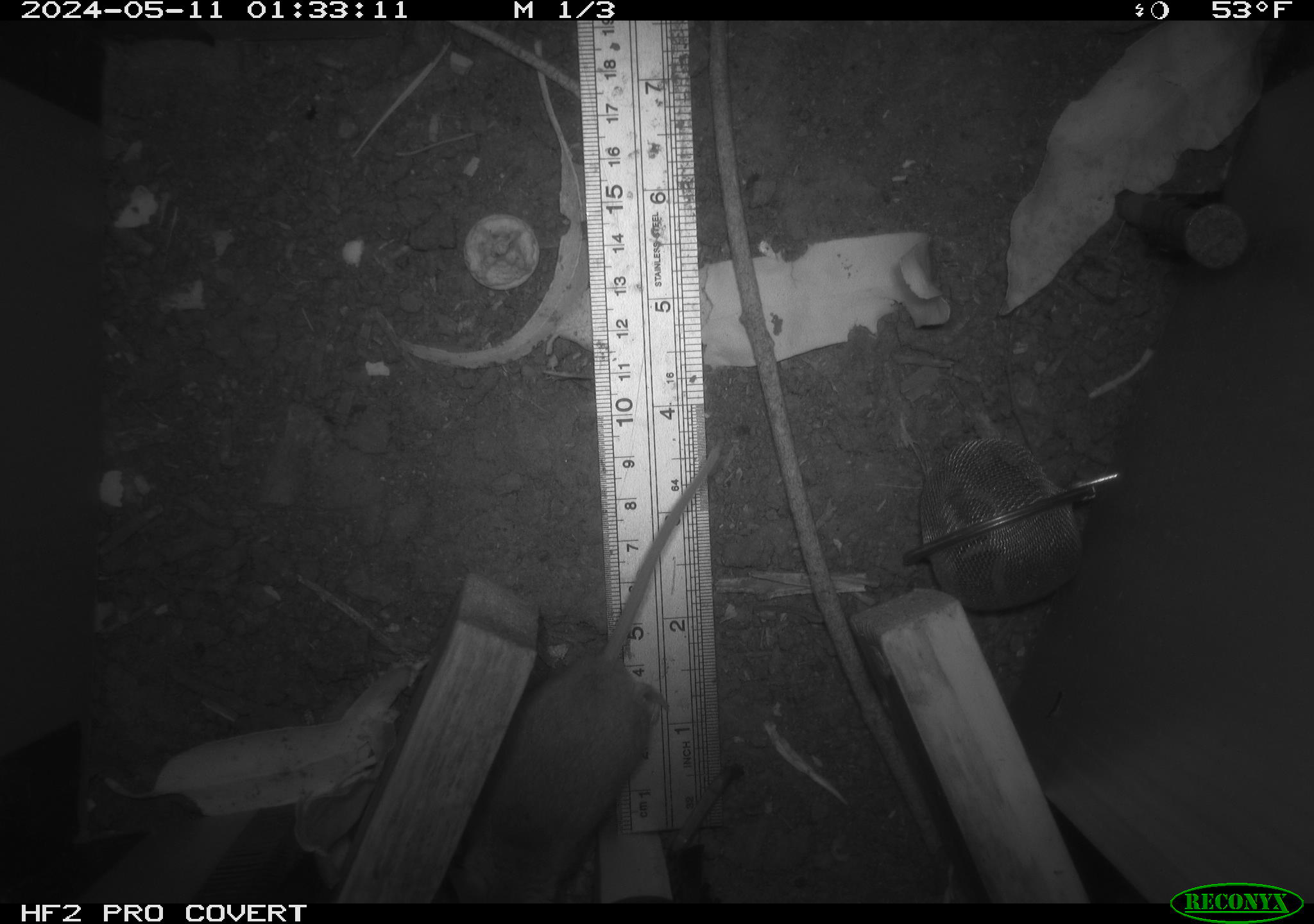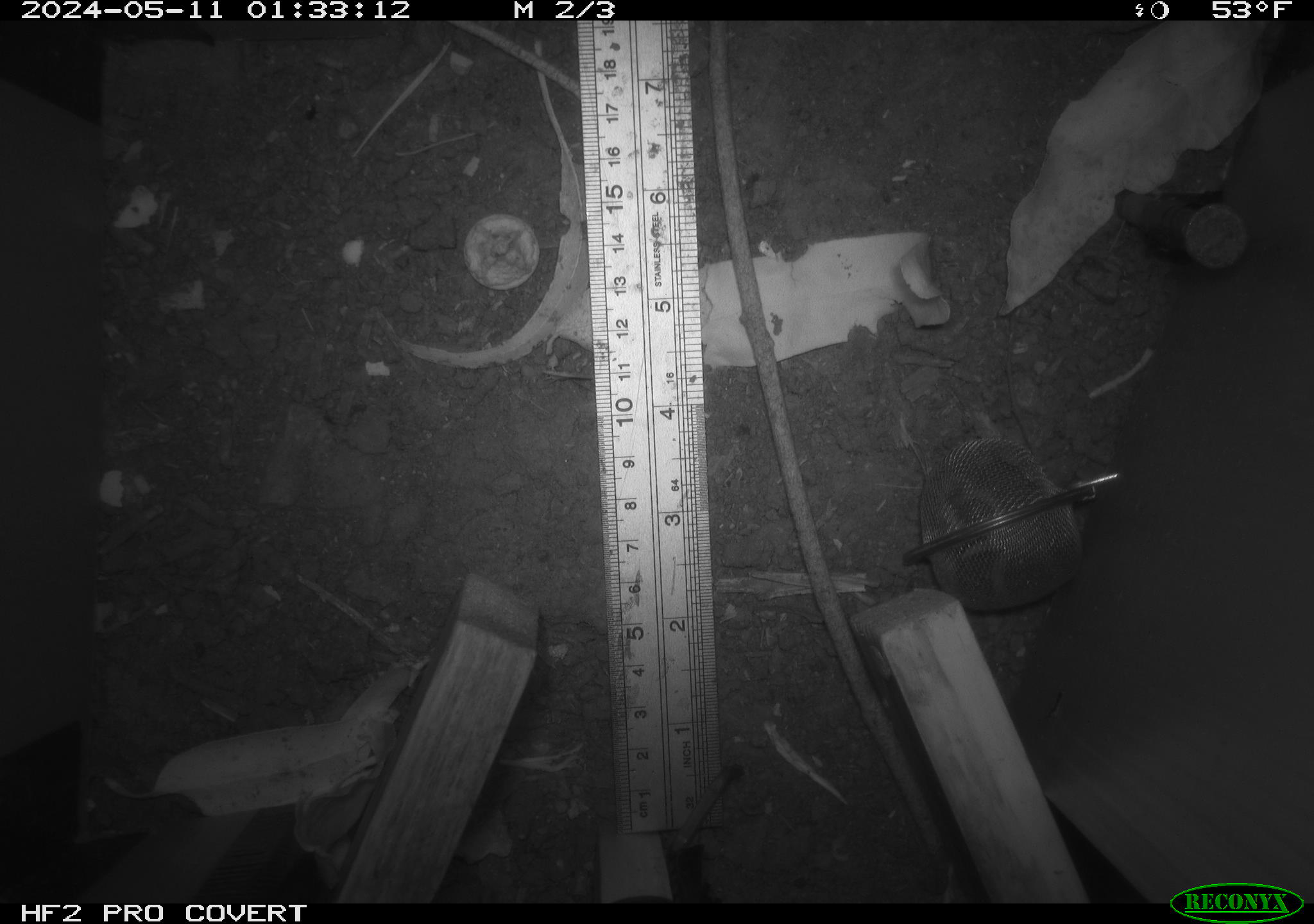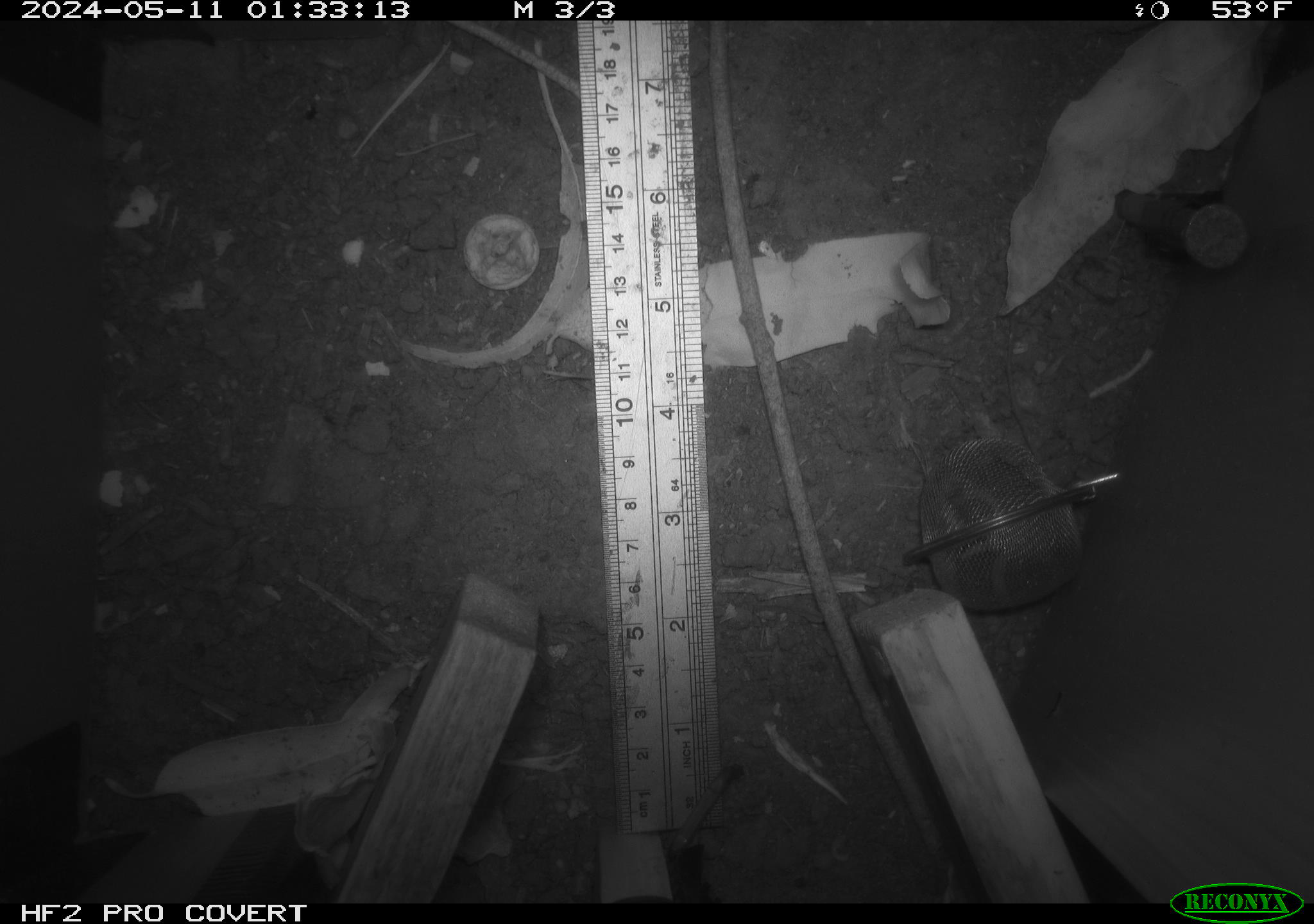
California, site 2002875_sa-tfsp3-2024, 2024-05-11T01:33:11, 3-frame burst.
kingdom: Animalia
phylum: Chordata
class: Mammalia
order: Rodentia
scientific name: Rodentia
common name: mouse species